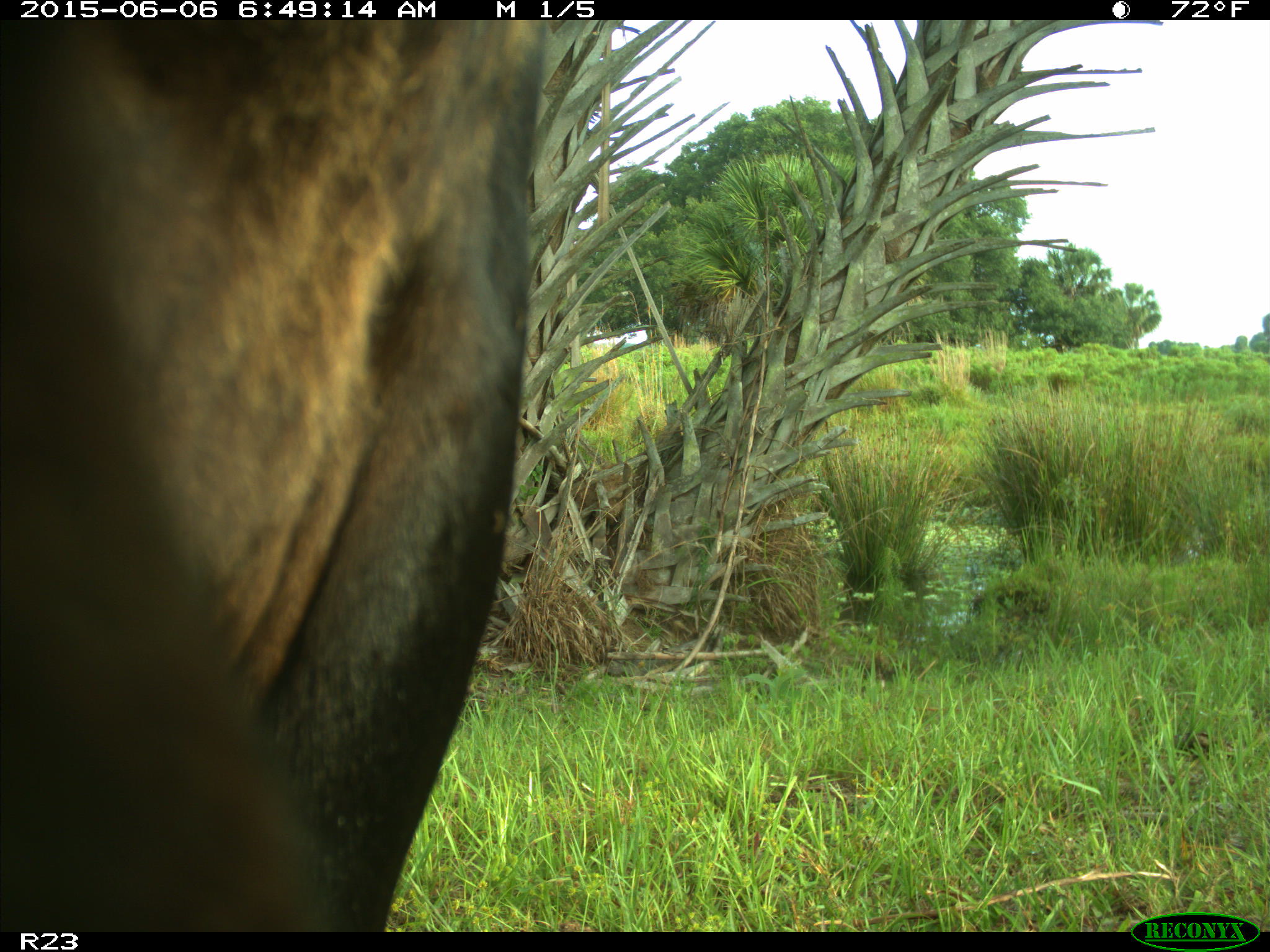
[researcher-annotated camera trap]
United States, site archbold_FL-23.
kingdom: Animalia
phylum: Chordata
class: Mammalia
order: Artiodactyla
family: Bovidae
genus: Bos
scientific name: Bos taurus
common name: domestic cow